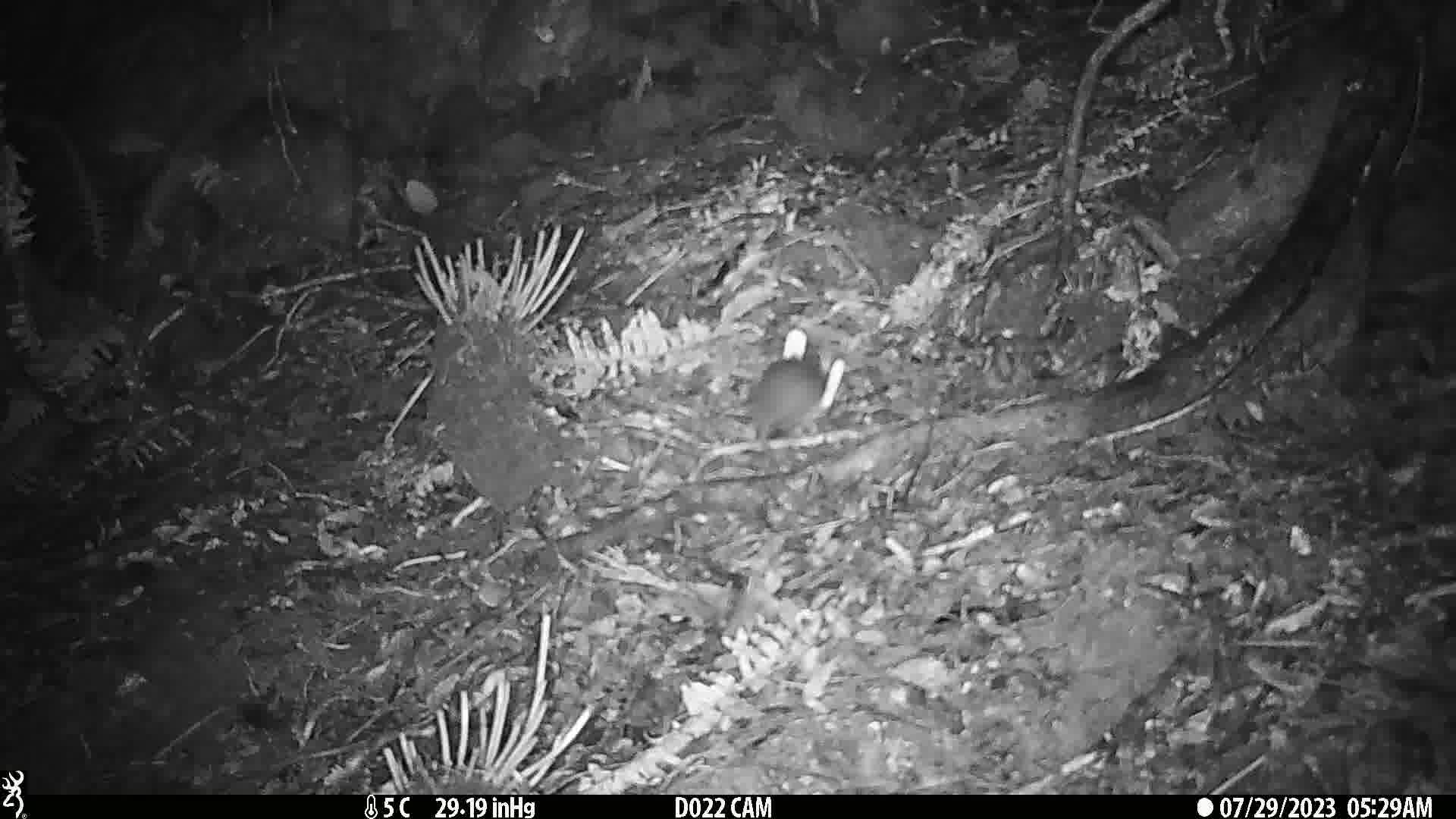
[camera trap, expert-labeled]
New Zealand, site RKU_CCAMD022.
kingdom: Animalia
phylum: Chordata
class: Mammalia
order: Rodentia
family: Muridae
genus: Rattus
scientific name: Rattus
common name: rat